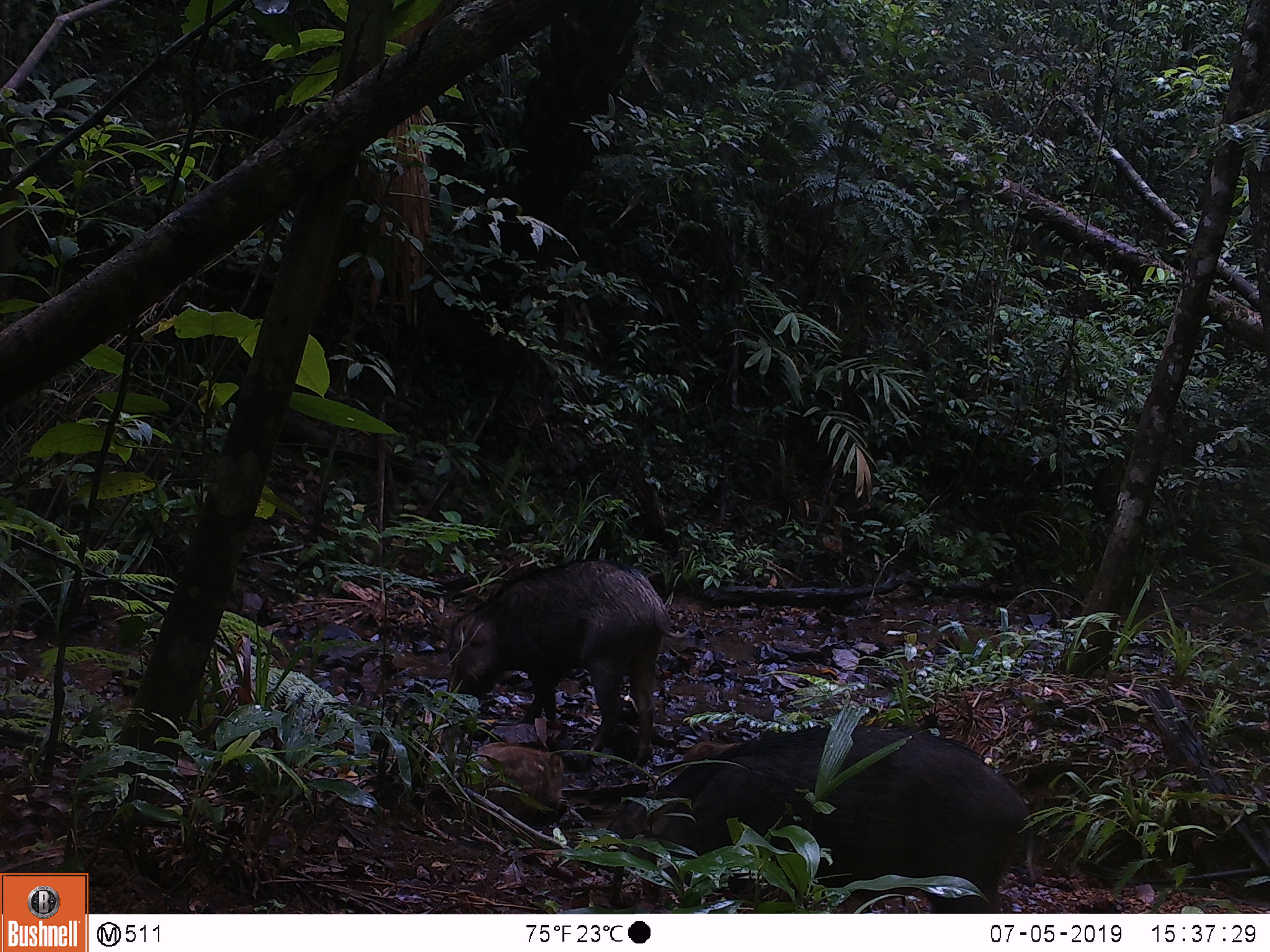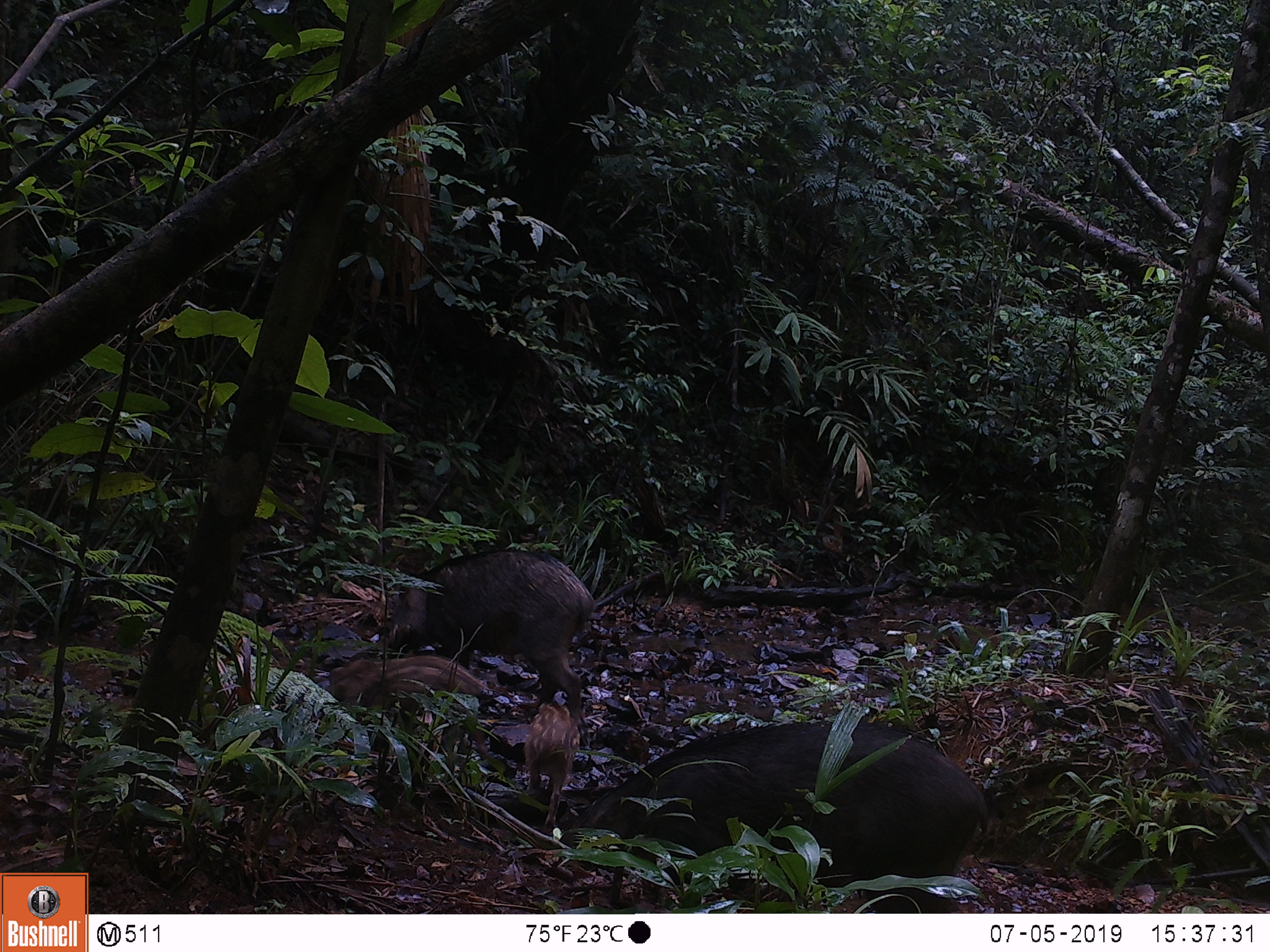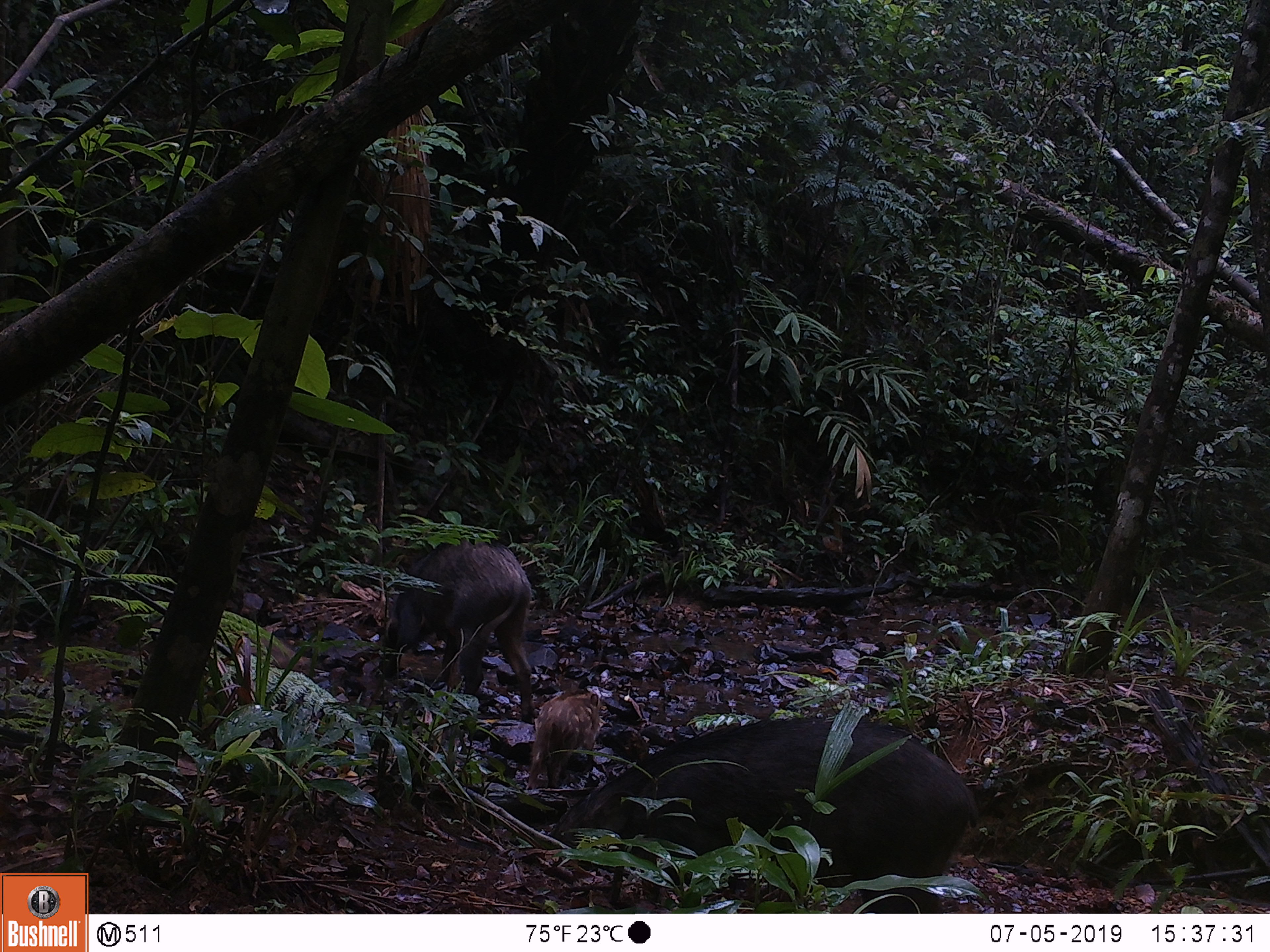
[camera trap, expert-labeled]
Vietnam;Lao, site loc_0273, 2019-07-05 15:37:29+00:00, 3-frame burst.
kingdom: Animalia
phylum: Chordata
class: Mammalia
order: Artiodactyla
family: Suidae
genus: Sus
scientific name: Sus scrofa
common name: eurasian wild pig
Eurasian wild pig (Sus scrofa). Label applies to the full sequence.